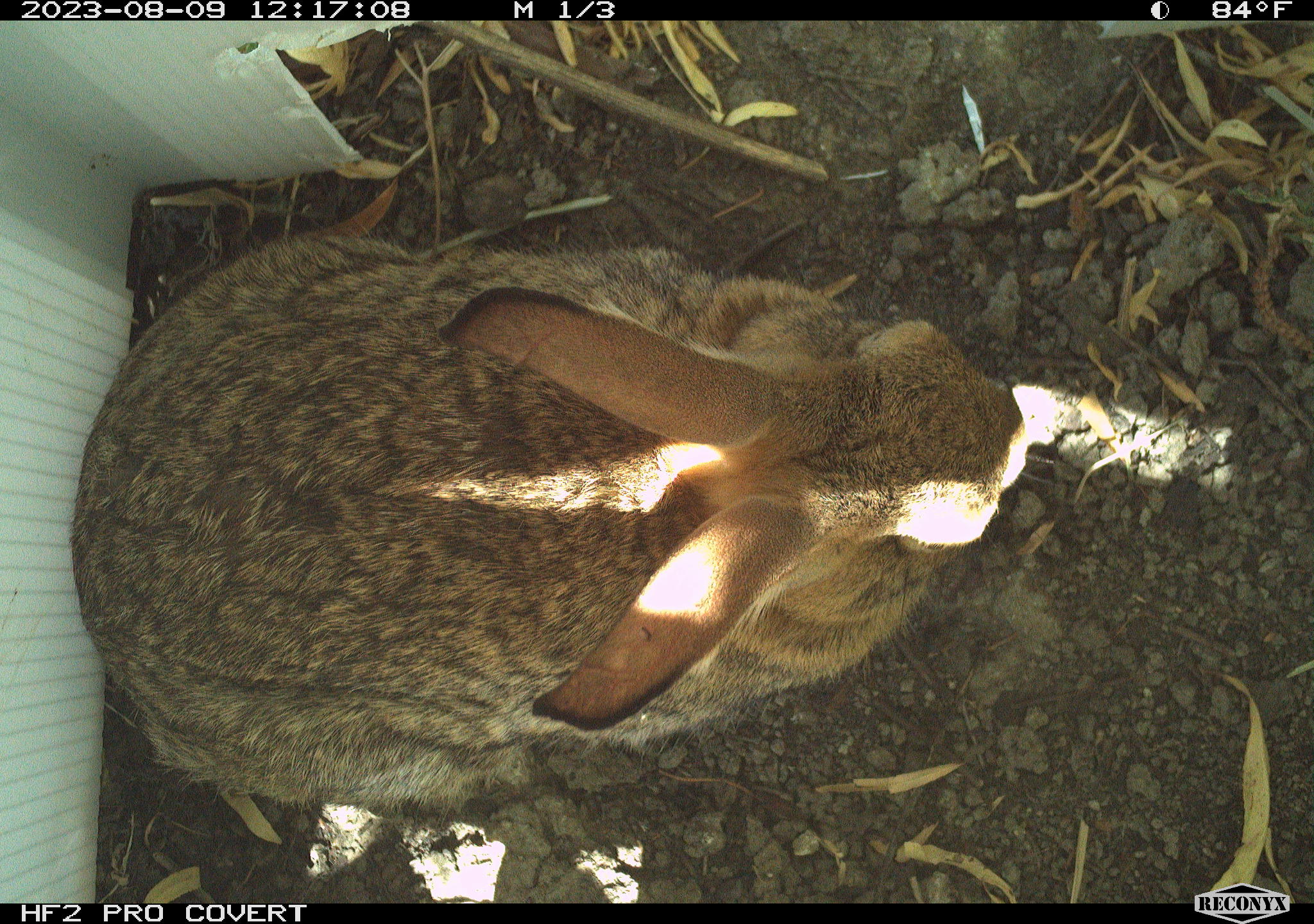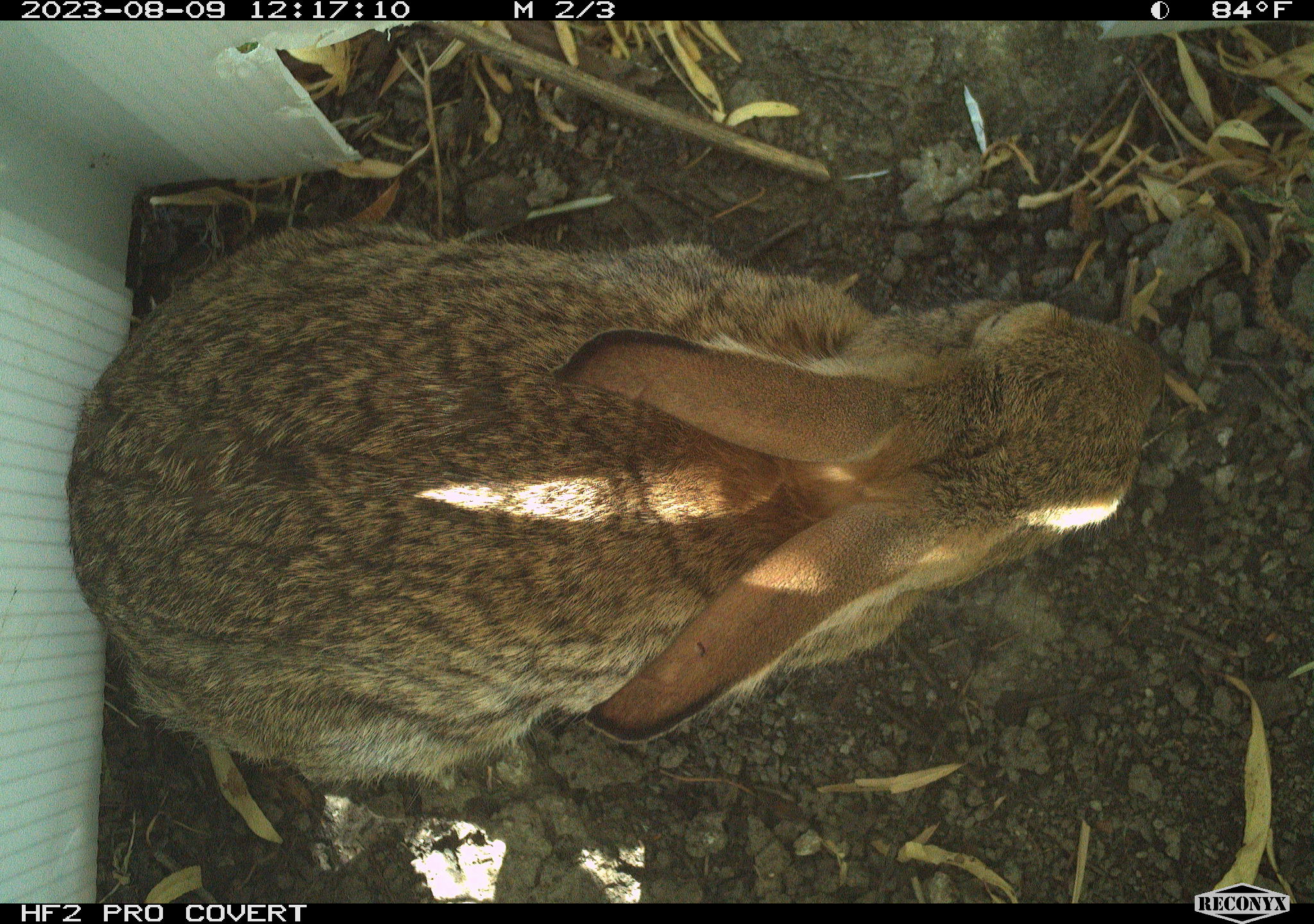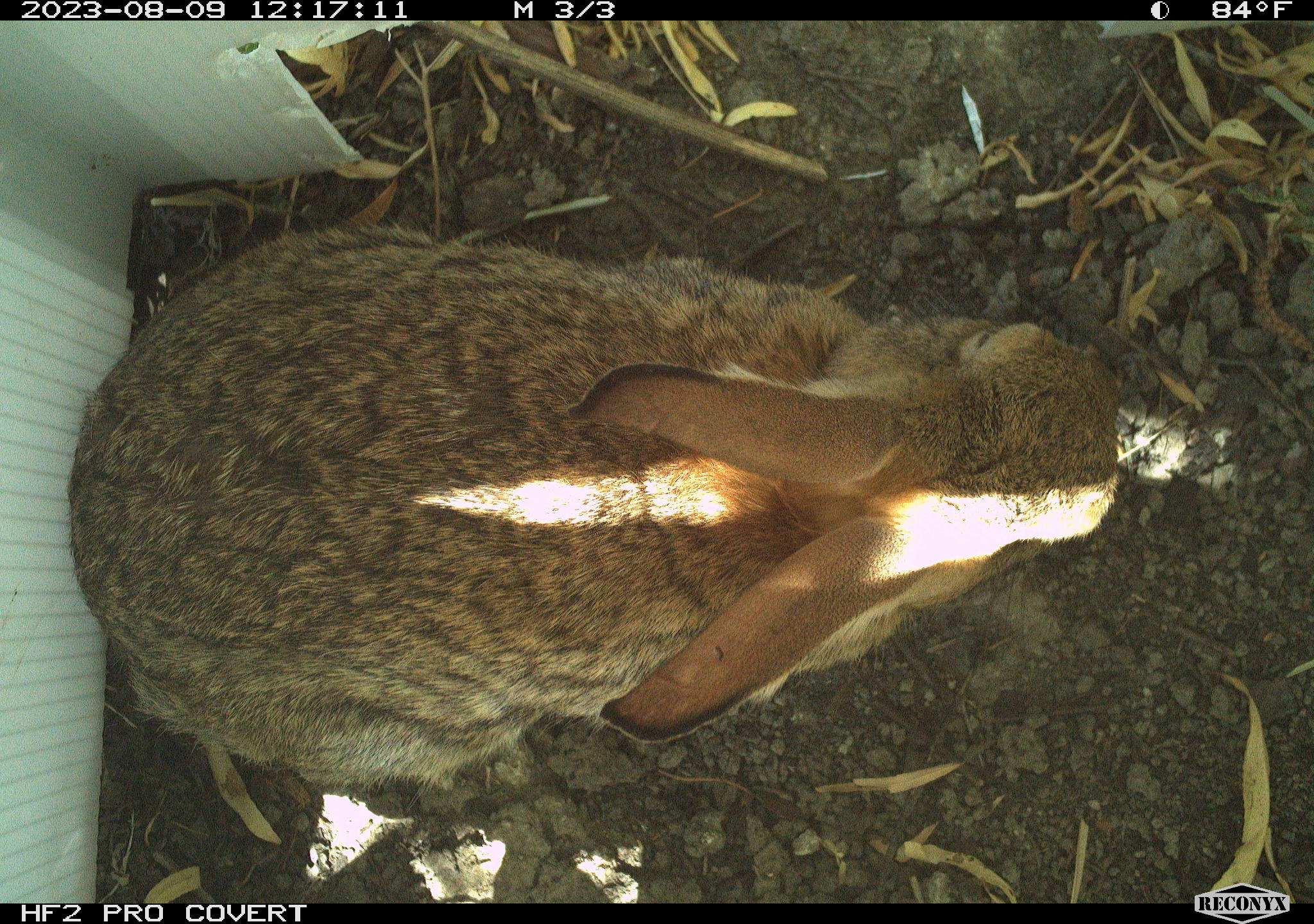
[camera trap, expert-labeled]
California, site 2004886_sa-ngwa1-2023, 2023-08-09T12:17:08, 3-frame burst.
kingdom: Animalia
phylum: Chordata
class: Mammalia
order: Lagomorpha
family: Leporidae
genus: Sylvilagus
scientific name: Sylvilagus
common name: cottontail rabbits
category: sylvilagus species